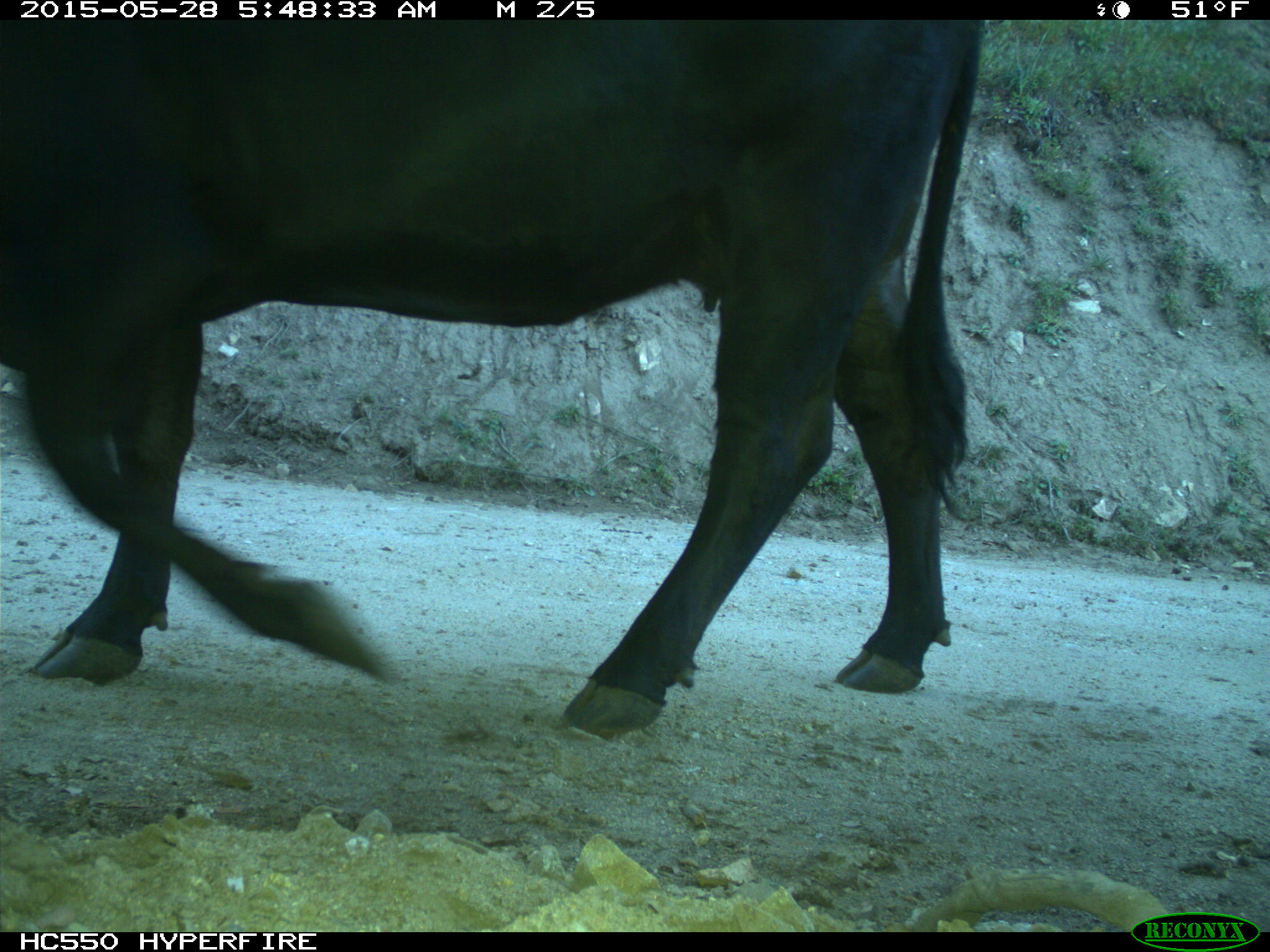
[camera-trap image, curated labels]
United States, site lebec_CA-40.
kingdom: Animalia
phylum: Chordata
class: Mammalia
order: Artiodactyla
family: Bovidae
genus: Bos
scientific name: Bos taurus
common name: domestic cow